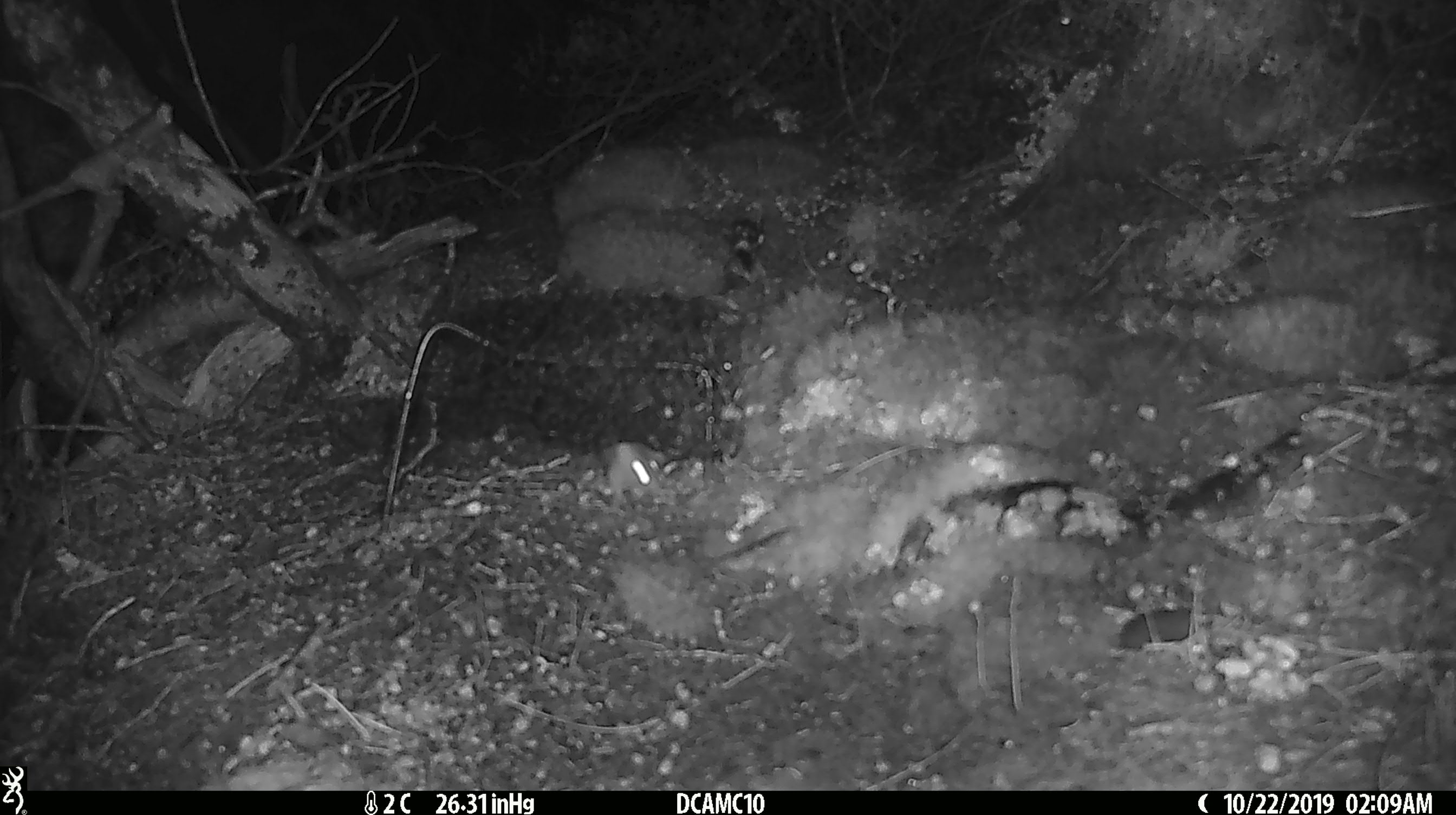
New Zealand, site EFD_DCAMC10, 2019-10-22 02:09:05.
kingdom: Animalia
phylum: Chordata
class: Mammalia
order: Rodentia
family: Muridae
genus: Mus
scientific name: Mus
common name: mouse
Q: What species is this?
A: Mouse (Mus).